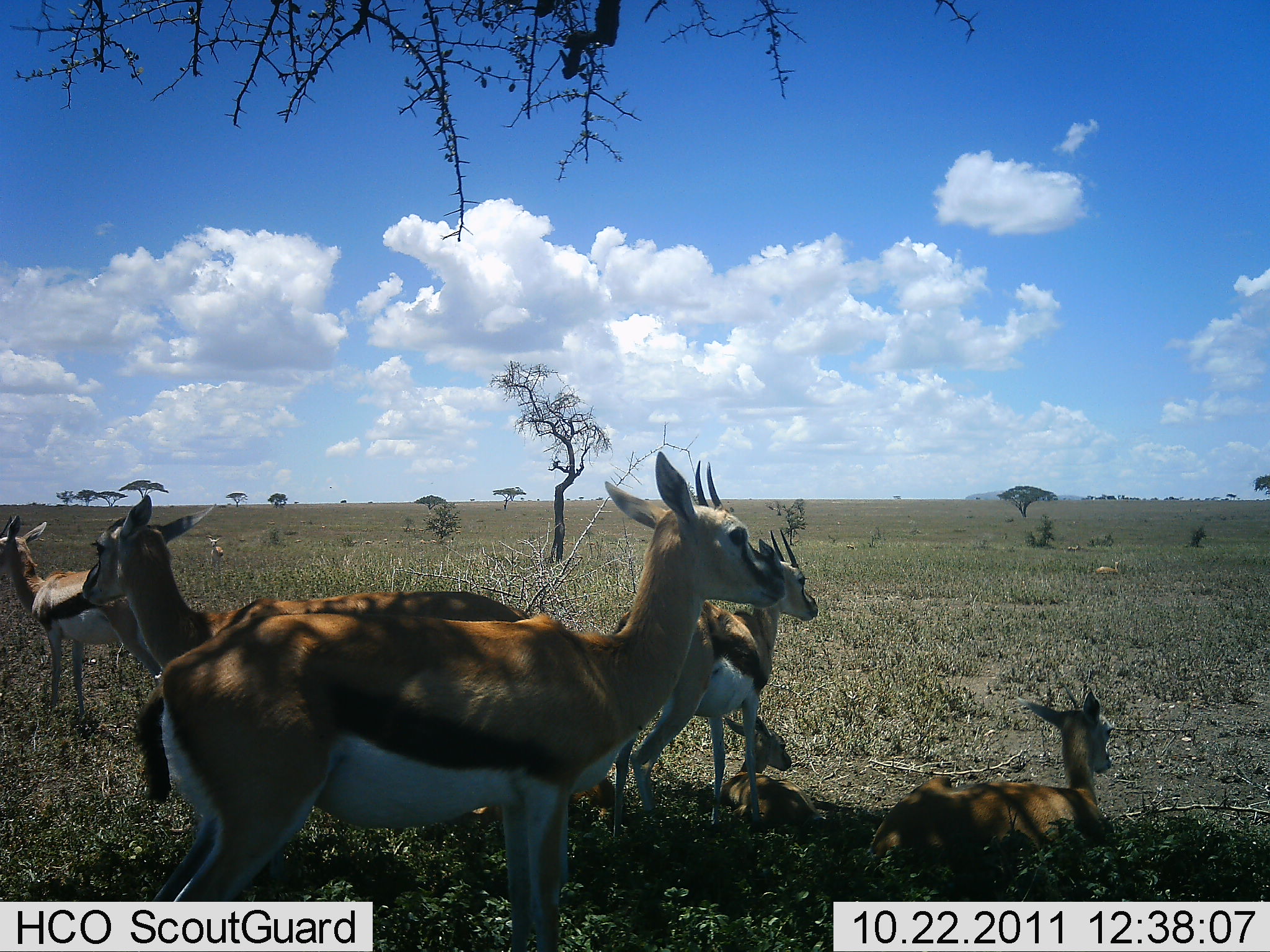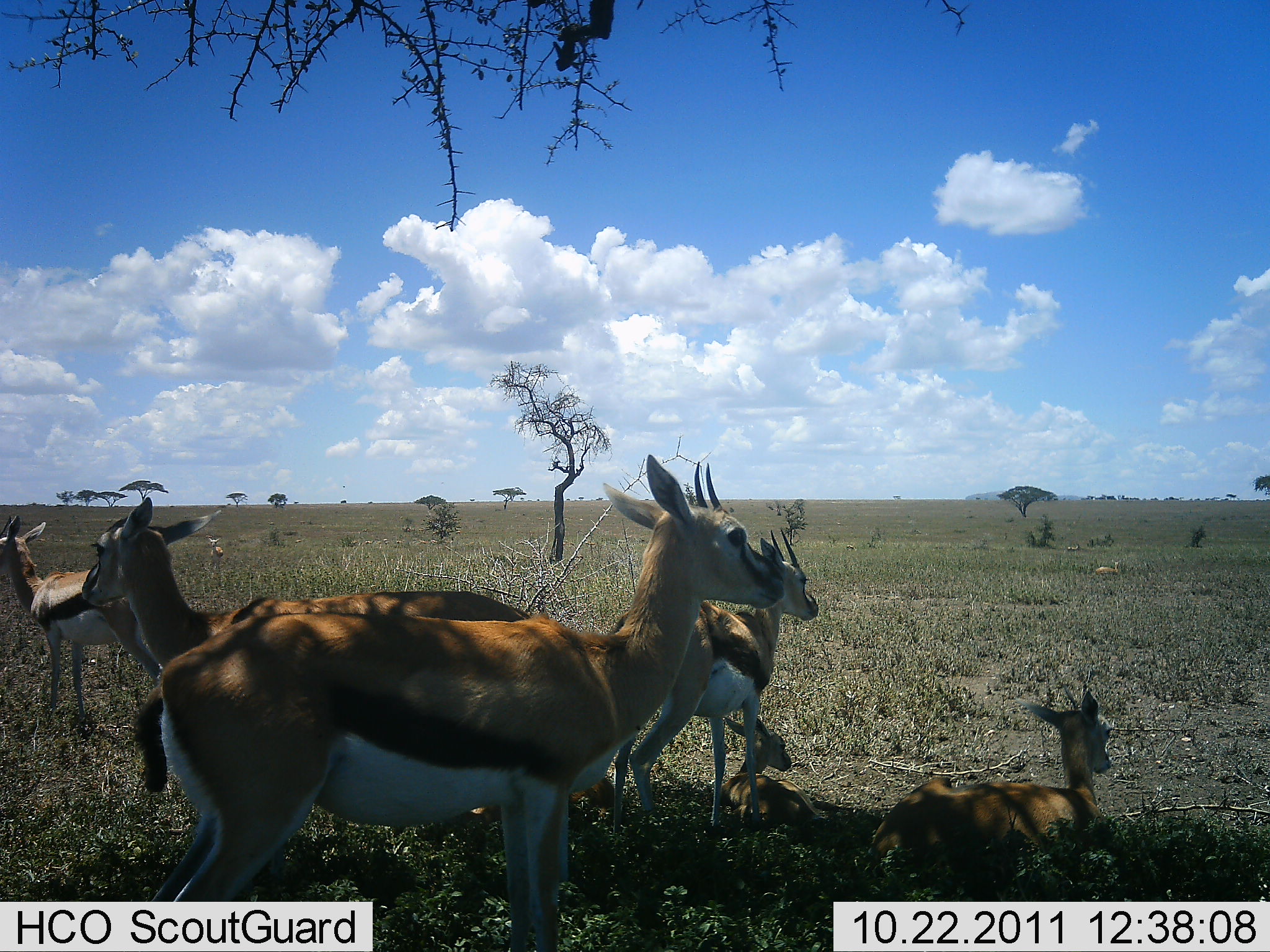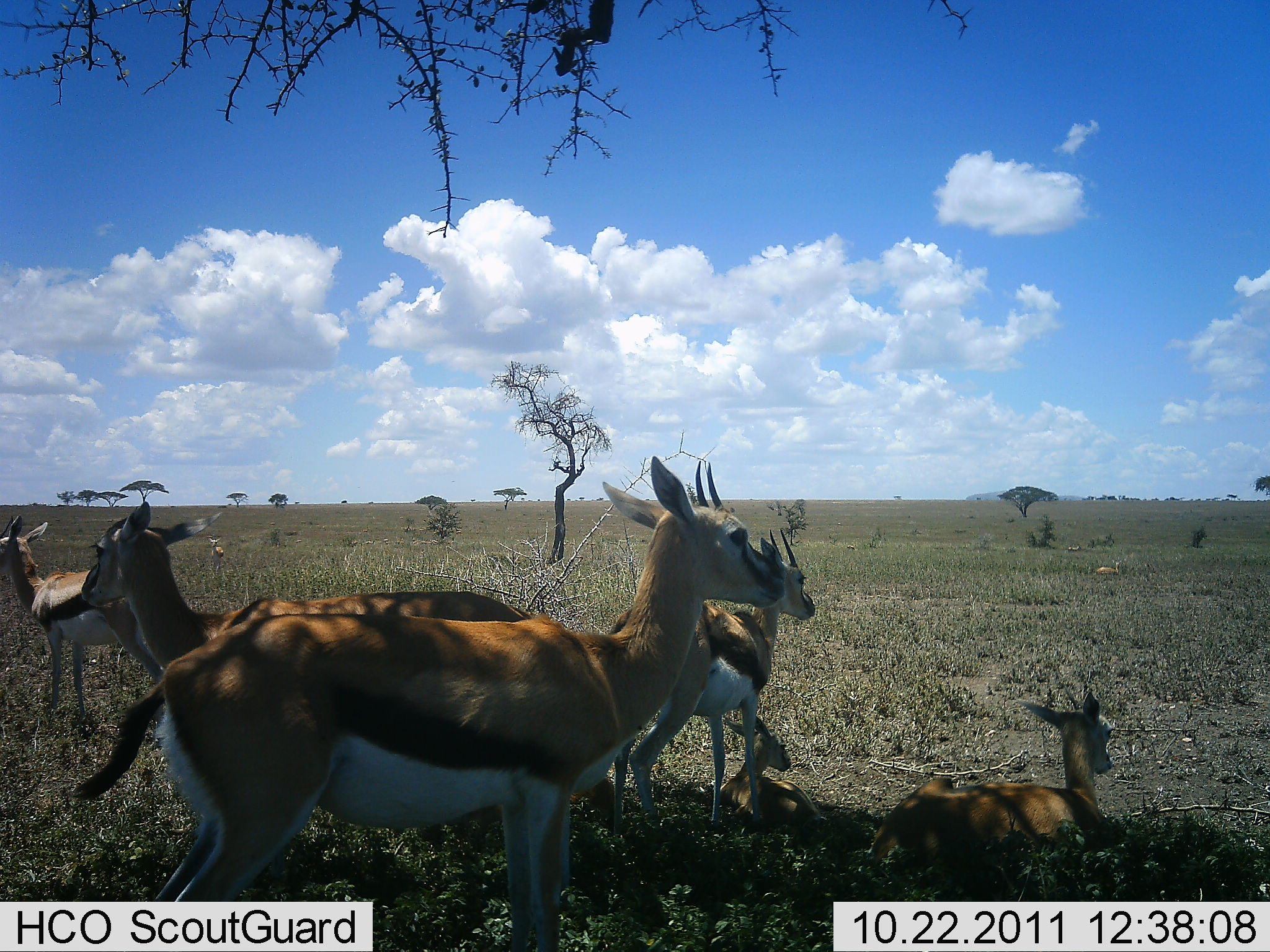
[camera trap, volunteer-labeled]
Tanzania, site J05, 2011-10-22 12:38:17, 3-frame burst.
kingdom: Animalia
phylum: Chordata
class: Mammalia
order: Artiodactyla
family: Bovidae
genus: Eudorcas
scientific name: Eudorcas thomsonii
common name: thomson's gazelle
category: gazellethomsons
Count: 7.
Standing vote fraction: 100%.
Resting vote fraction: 100%.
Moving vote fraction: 0%.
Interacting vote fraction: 0%.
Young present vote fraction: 64%.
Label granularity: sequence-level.